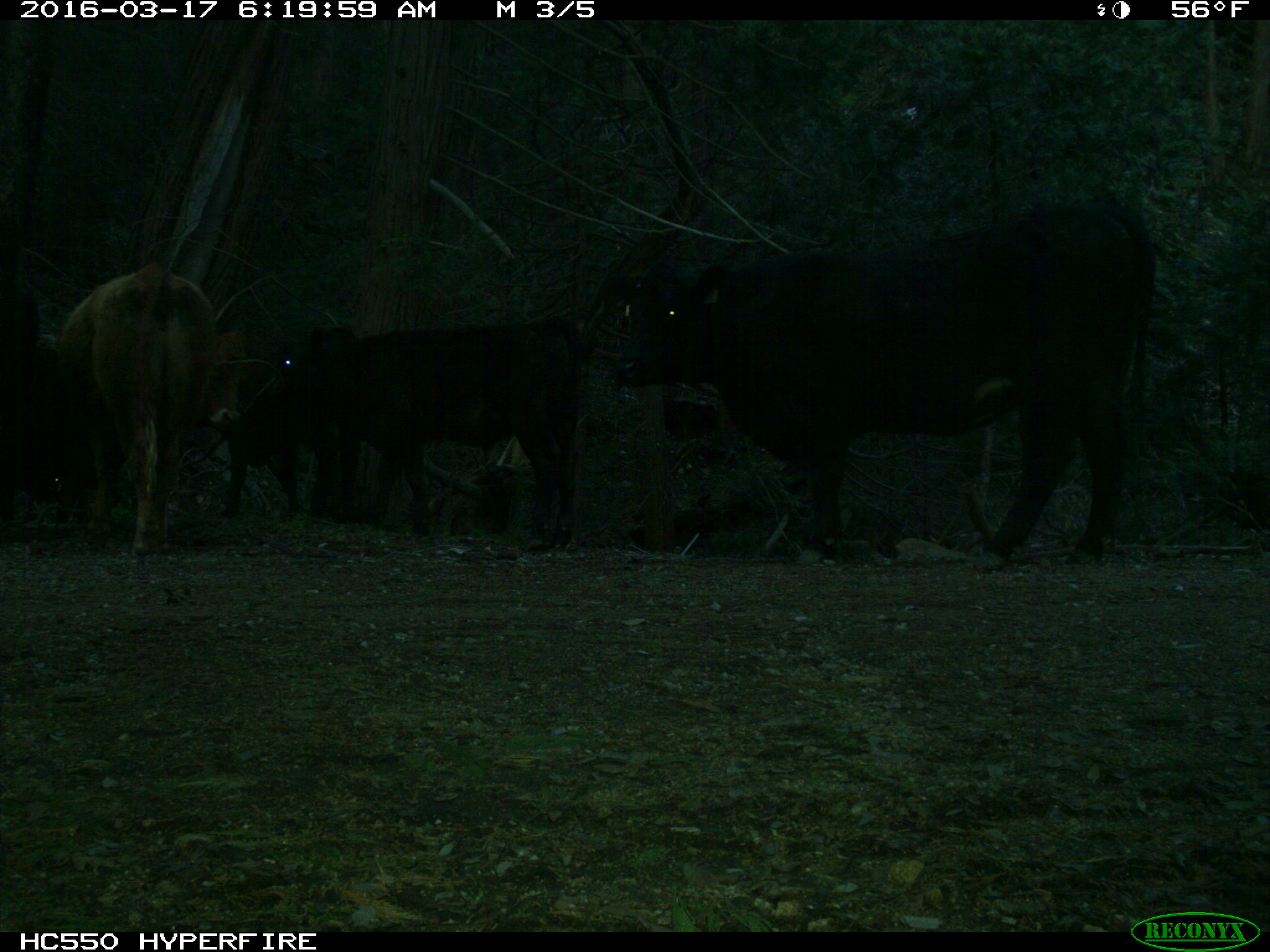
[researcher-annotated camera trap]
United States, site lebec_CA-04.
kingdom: Animalia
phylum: Chordata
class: Mammalia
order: Artiodactyla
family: Bovidae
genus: Bos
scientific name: Bos taurus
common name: domestic cow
Bos taurus (domestic cow).